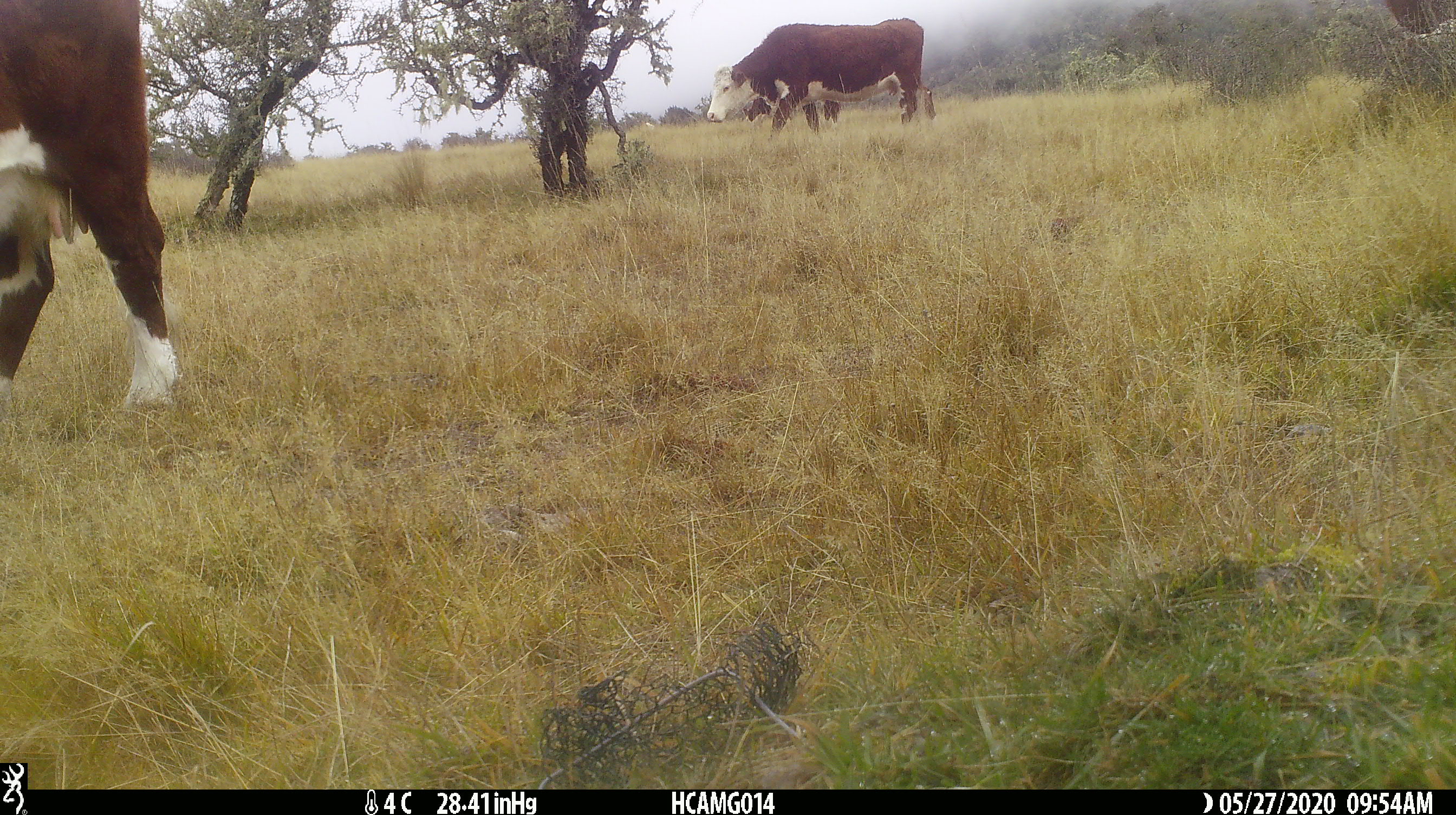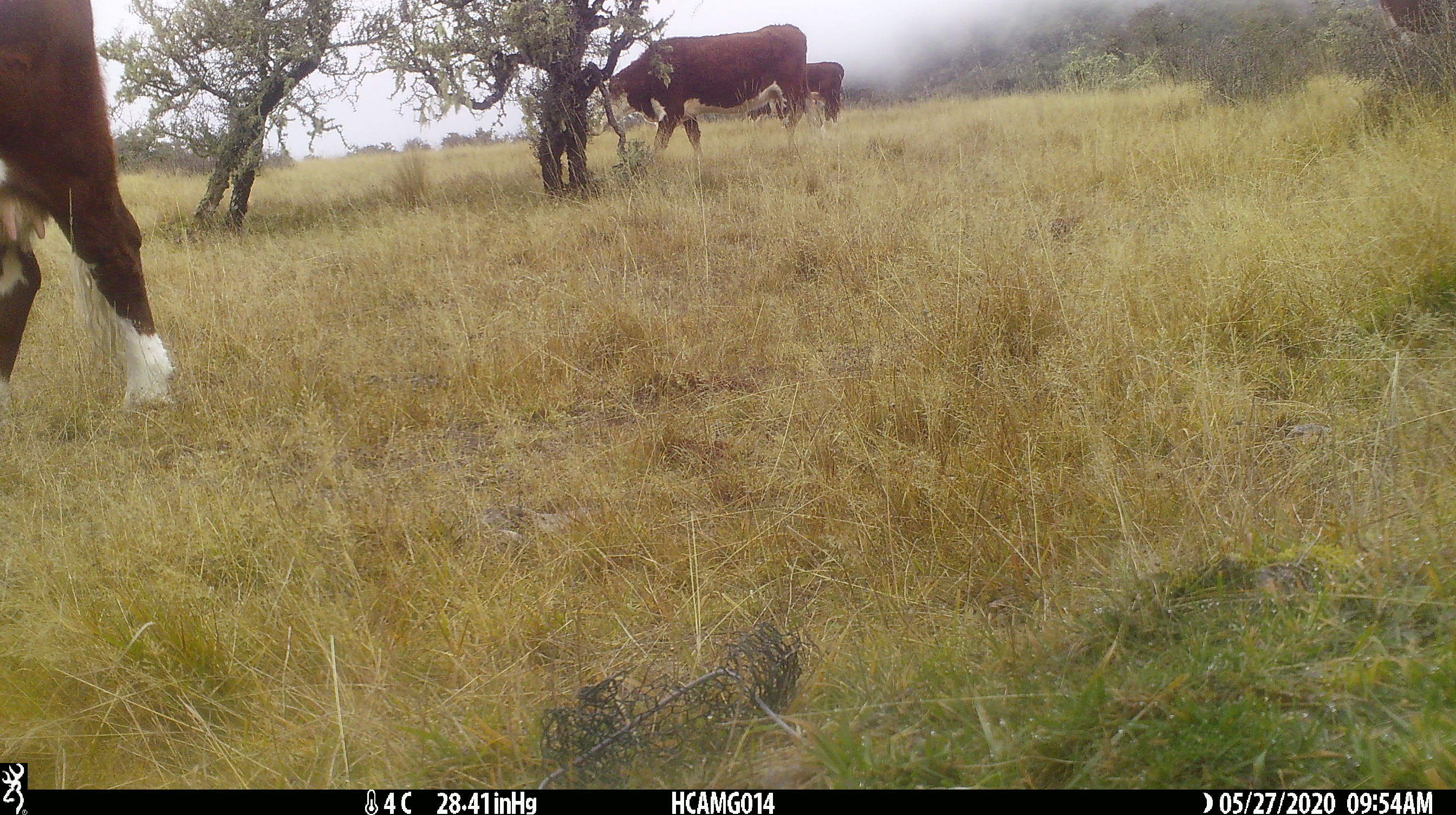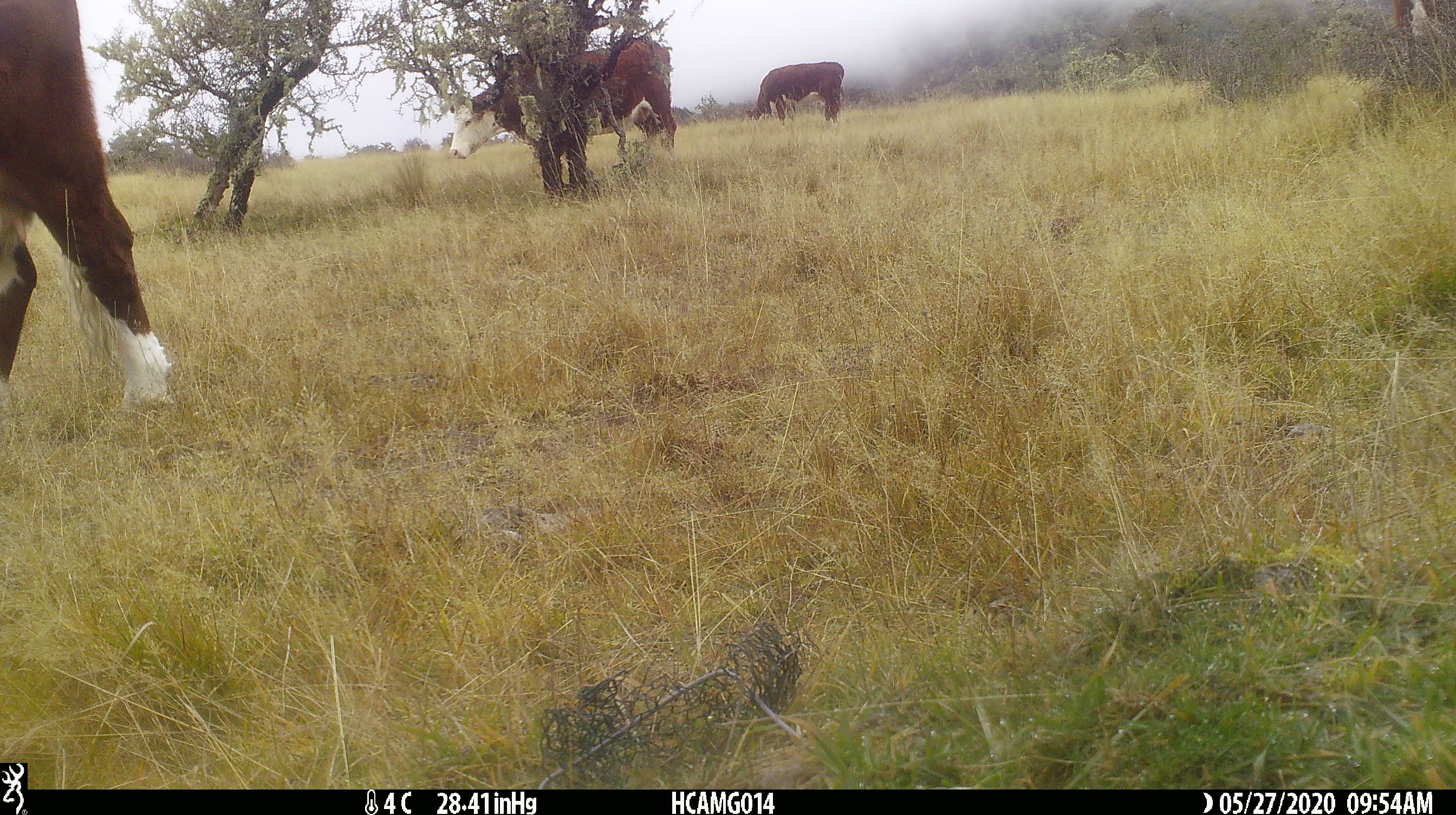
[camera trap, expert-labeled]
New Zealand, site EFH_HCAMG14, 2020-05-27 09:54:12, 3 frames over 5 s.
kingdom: Animalia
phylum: Chordata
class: Mammalia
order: Artiodactyla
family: Bovidae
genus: Bos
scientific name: Bos taurus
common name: domestic cow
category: cow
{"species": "cow (domestic cow) (Bos taurus)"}